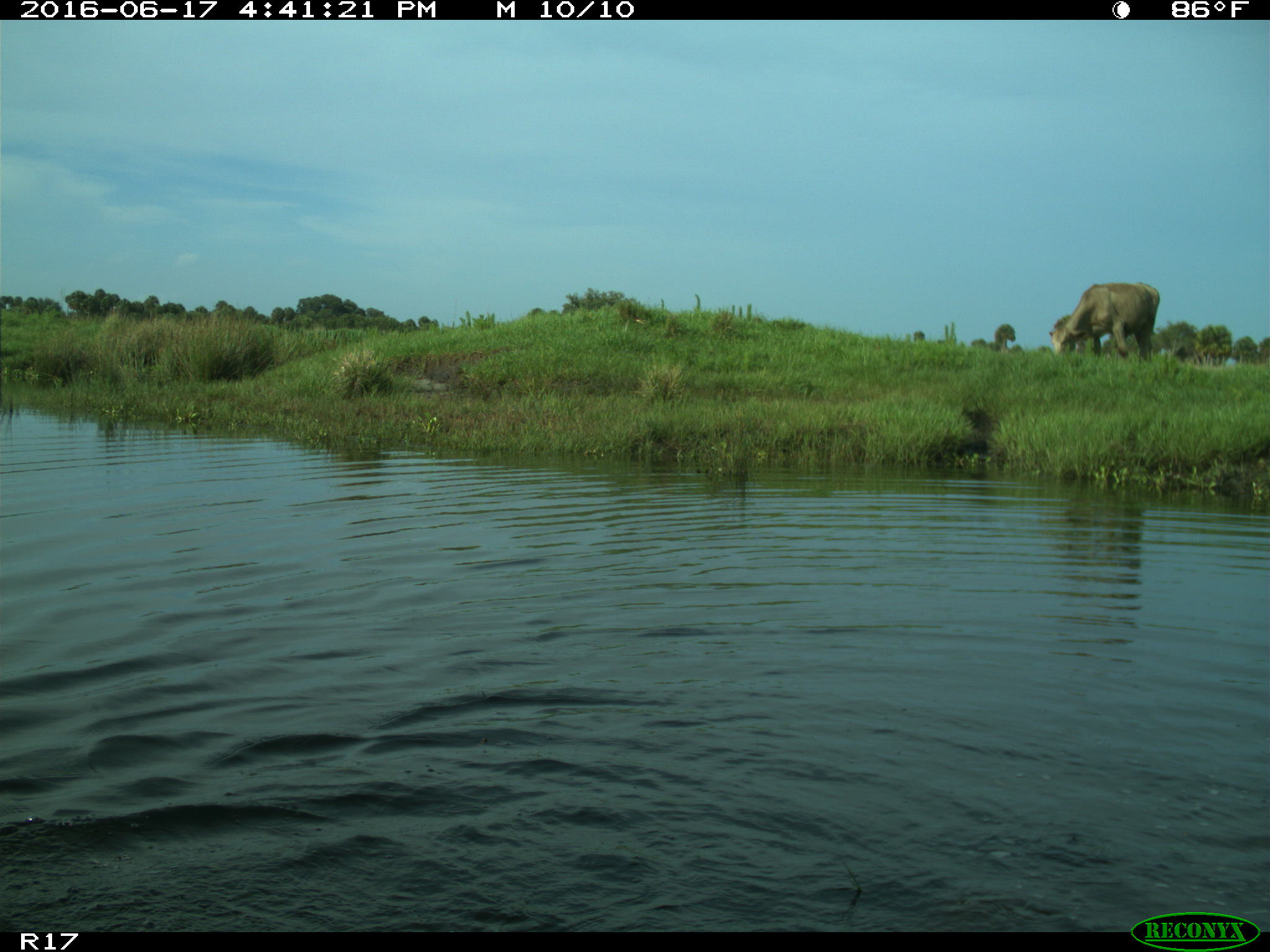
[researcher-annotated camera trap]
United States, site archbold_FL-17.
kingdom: Animalia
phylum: Chordata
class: Mammalia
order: Artiodactyla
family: Bovidae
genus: Bos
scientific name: Bos taurus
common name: domestic cow